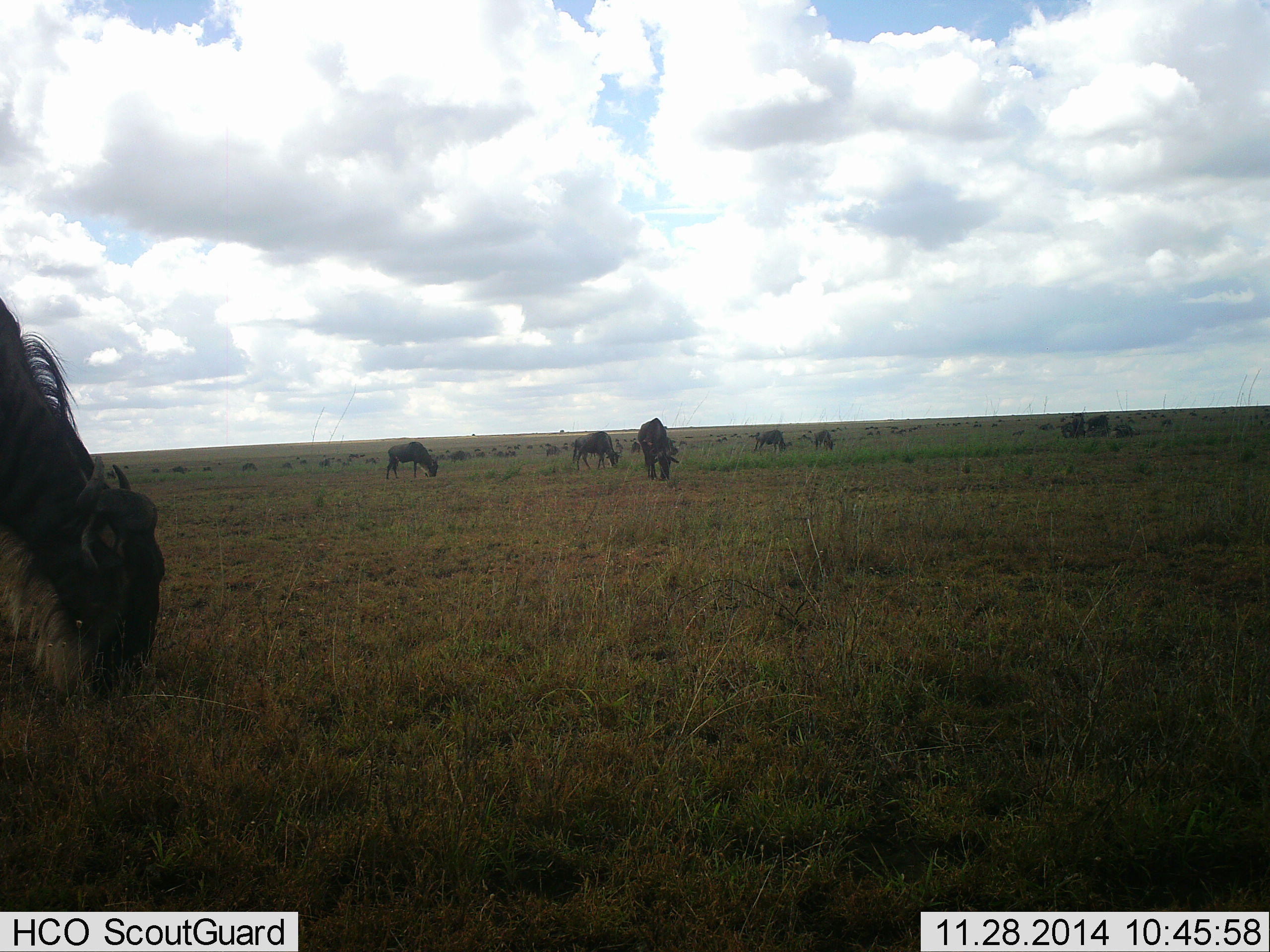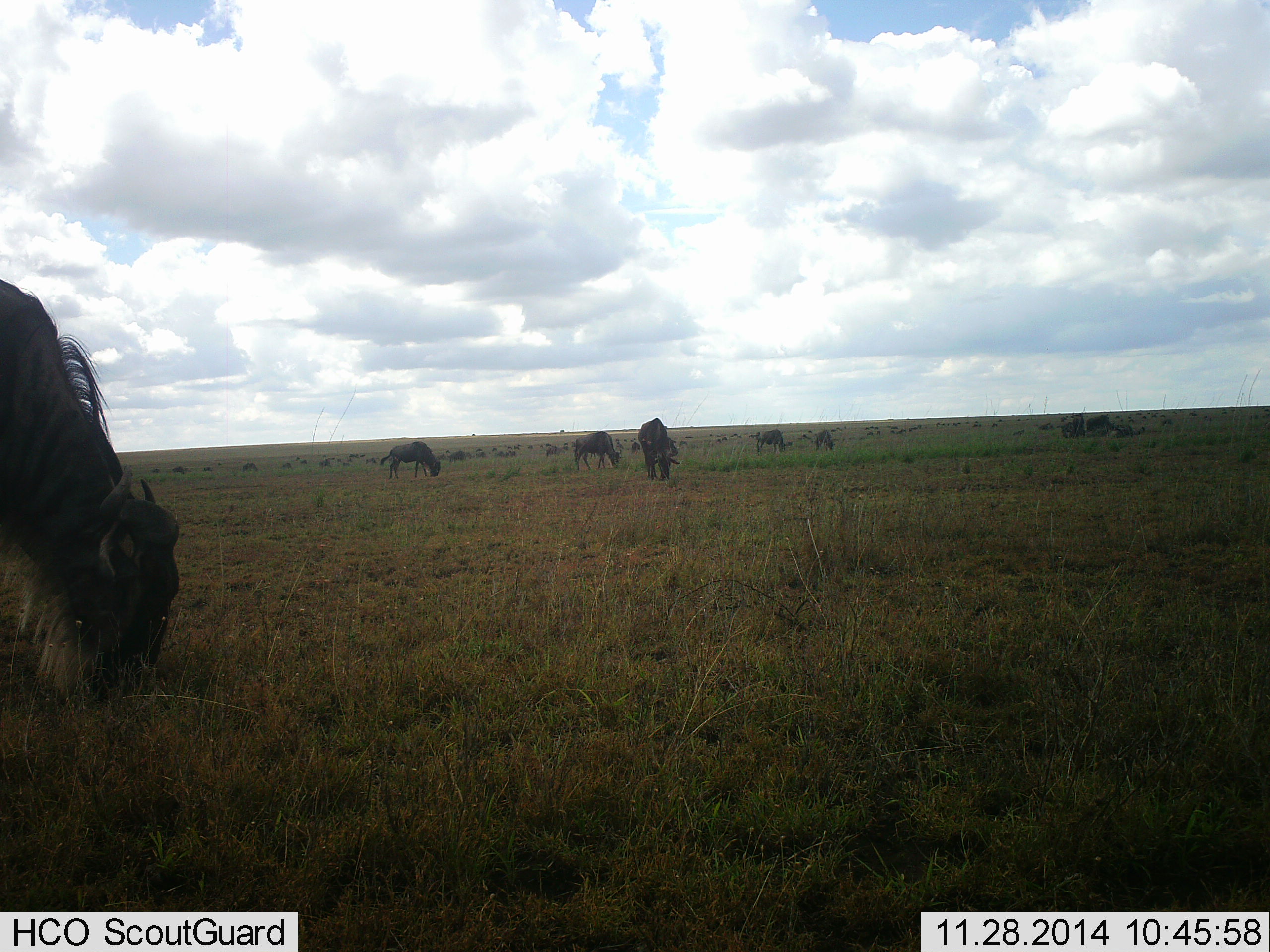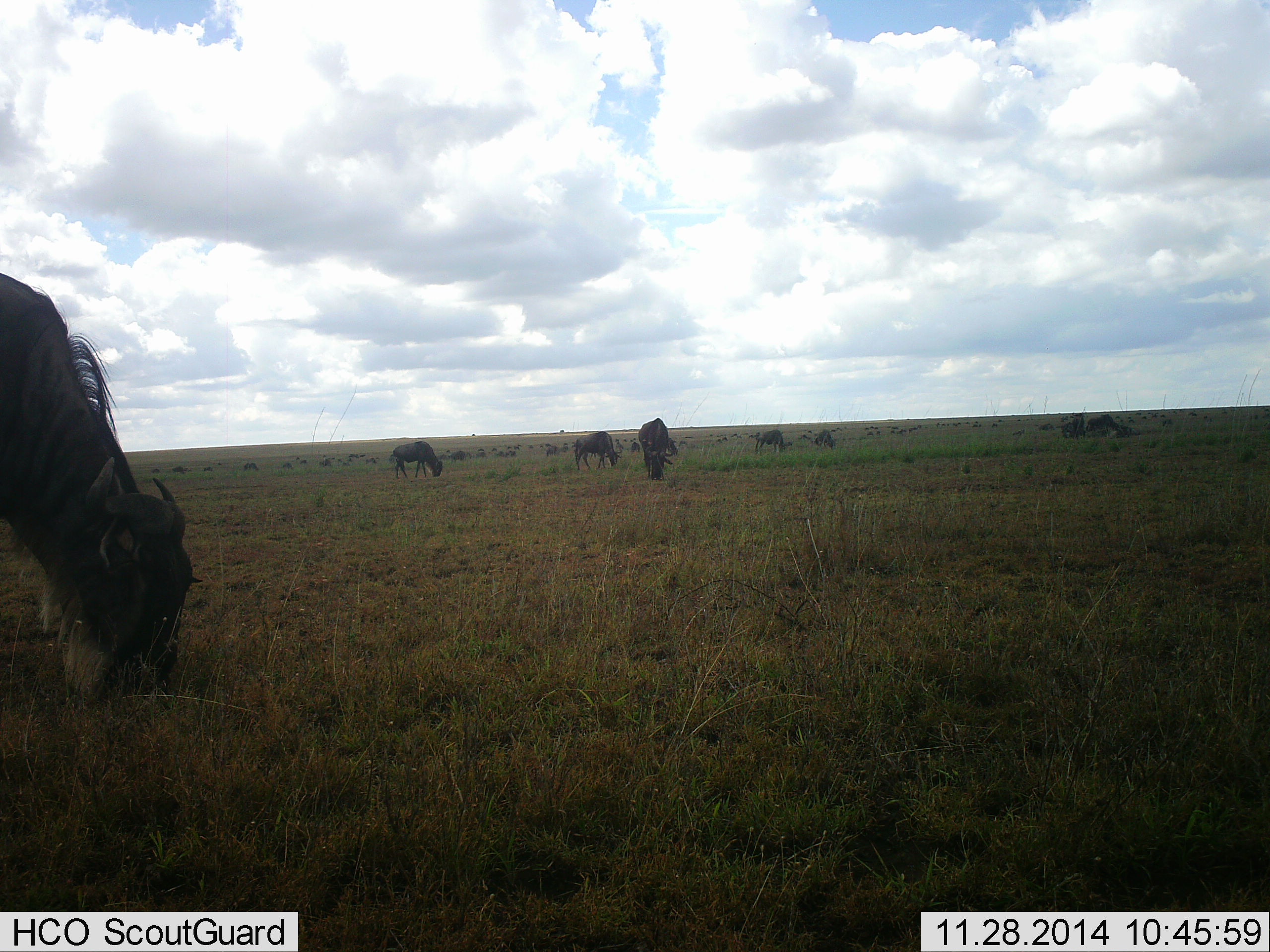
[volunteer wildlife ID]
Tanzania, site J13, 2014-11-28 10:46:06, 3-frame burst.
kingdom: Animalia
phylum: Chordata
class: Mammalia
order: Artiodactyla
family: Bovidae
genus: Connochaetes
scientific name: Connochaetes taurinus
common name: blue wildebeest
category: wildebeest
Wildebeest (blue wildebeest) (Connochaetes taurinus), count 11-50. Behavior (volunteer vote fractions): standing 60%, resting 20%, moving 20%, interacting 0%. Young present (vote fraction): 0%. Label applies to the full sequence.